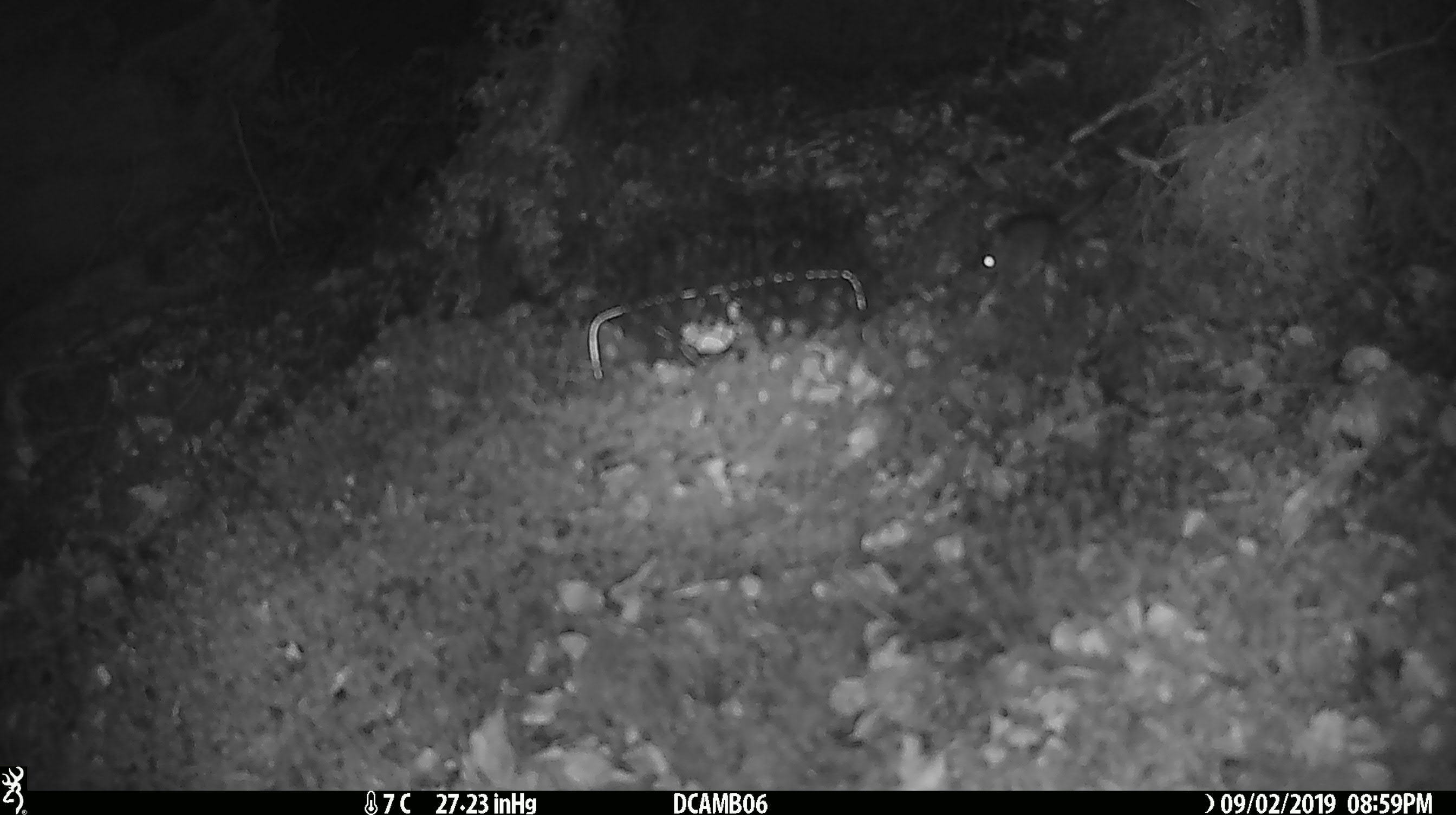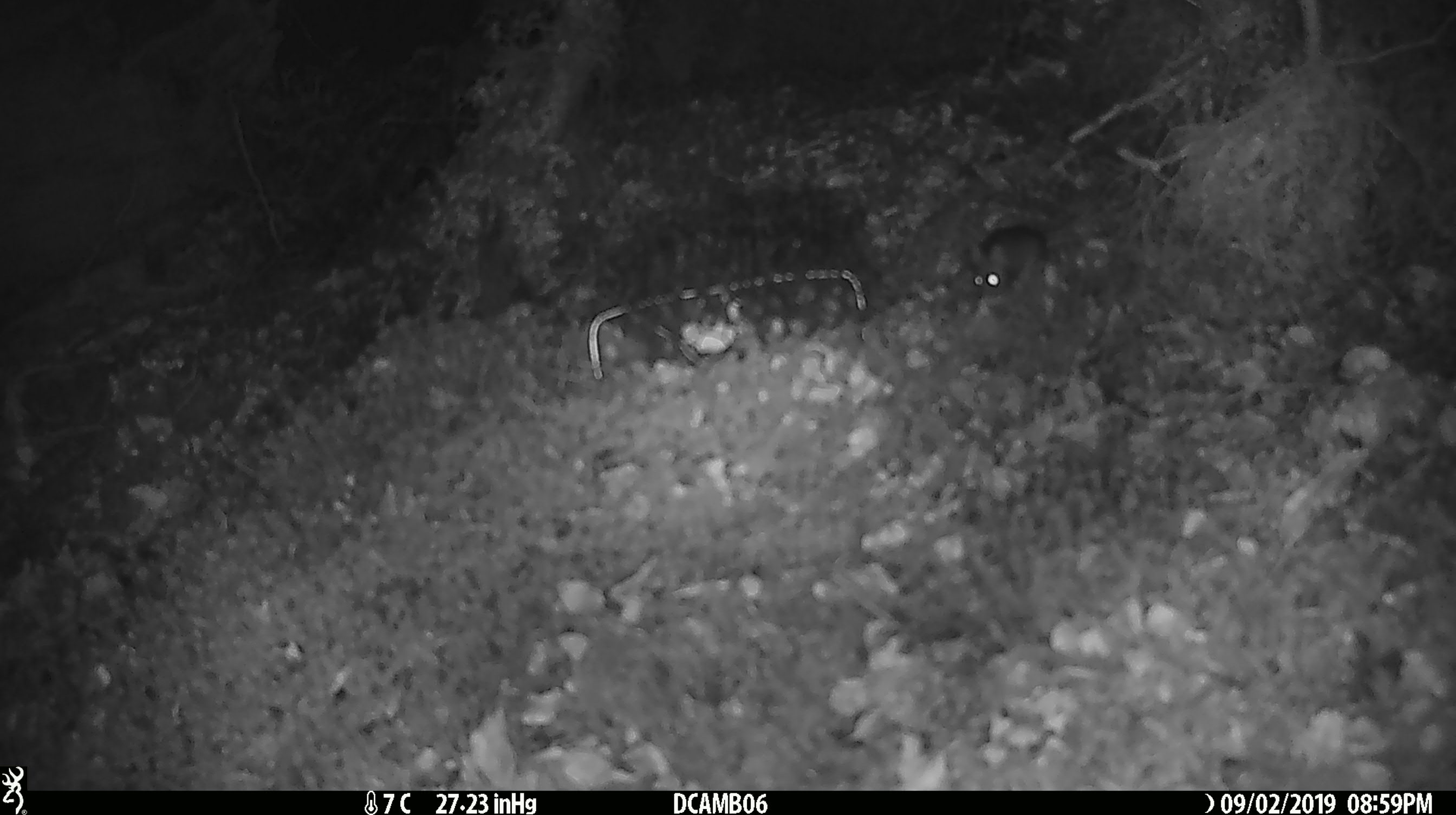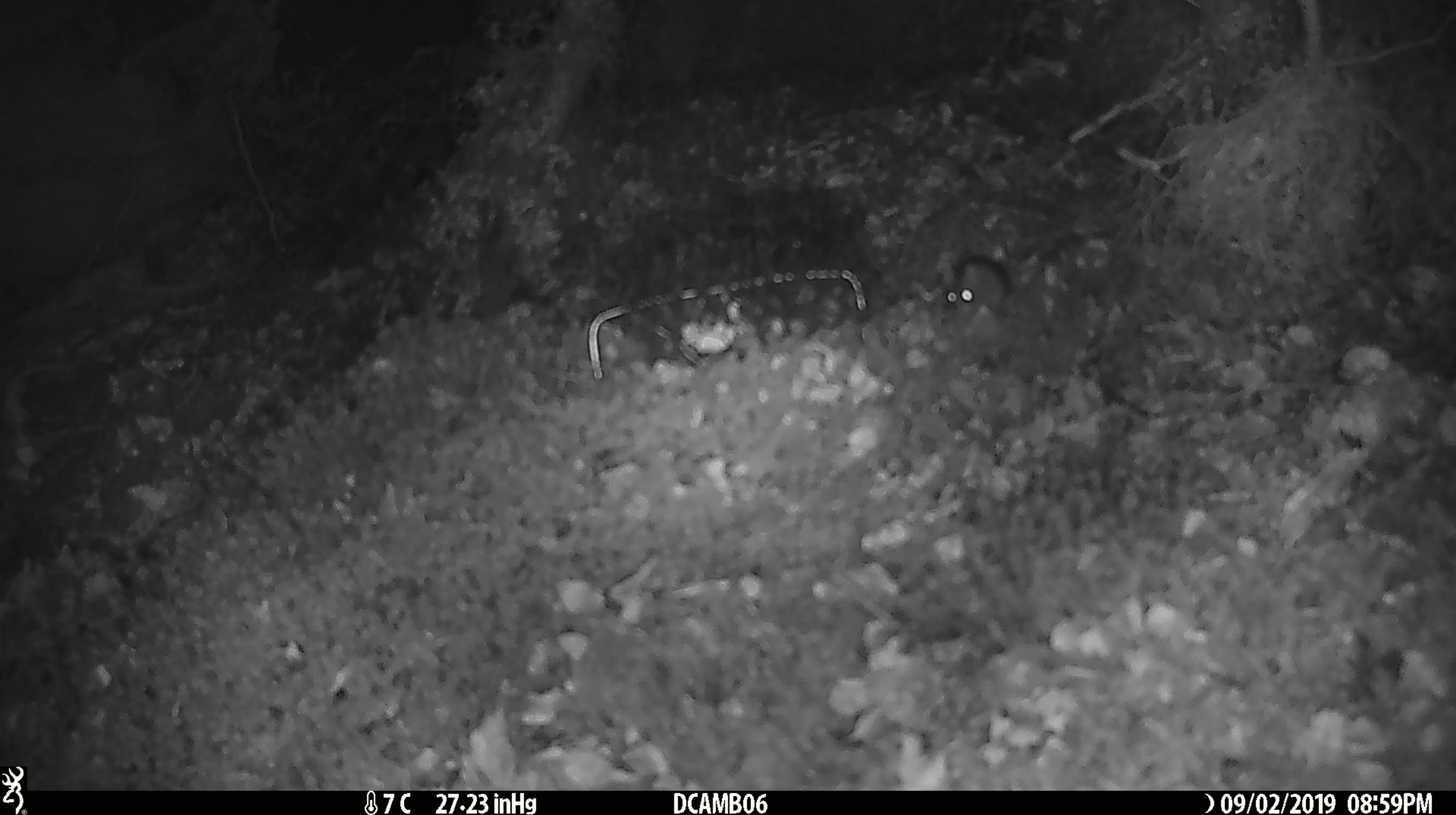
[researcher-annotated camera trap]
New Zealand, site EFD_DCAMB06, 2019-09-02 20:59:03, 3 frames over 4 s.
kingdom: Animalia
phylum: Chordata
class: Mammalia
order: Rodentia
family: Muridae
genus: Mus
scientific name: Mus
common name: mouse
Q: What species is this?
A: Mouse (Mus).